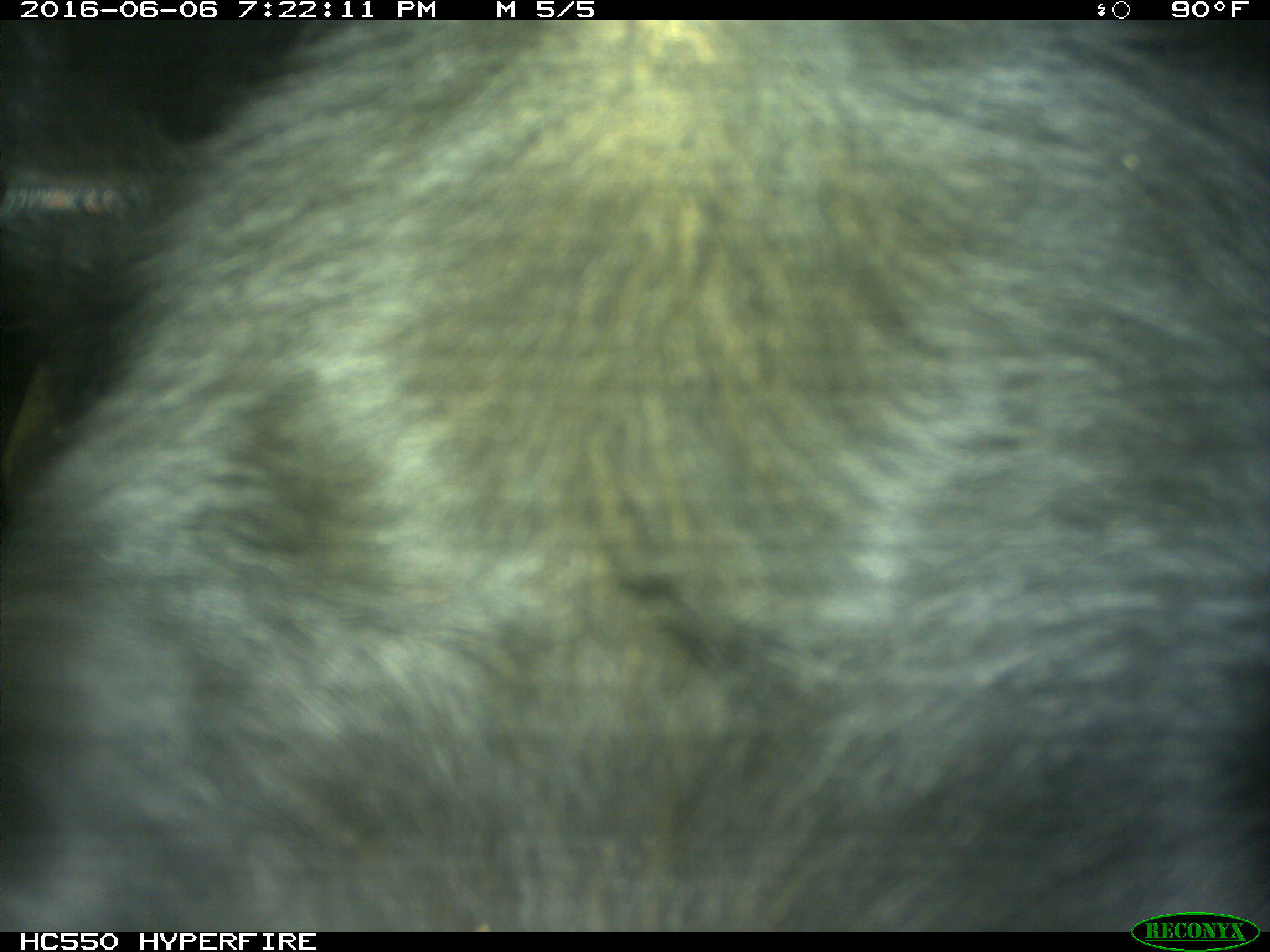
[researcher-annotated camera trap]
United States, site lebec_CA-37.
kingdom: Animalia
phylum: Chordata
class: Mammalia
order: Artiodactyla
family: Bovidae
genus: Bos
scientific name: Bos taurus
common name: domestic cow